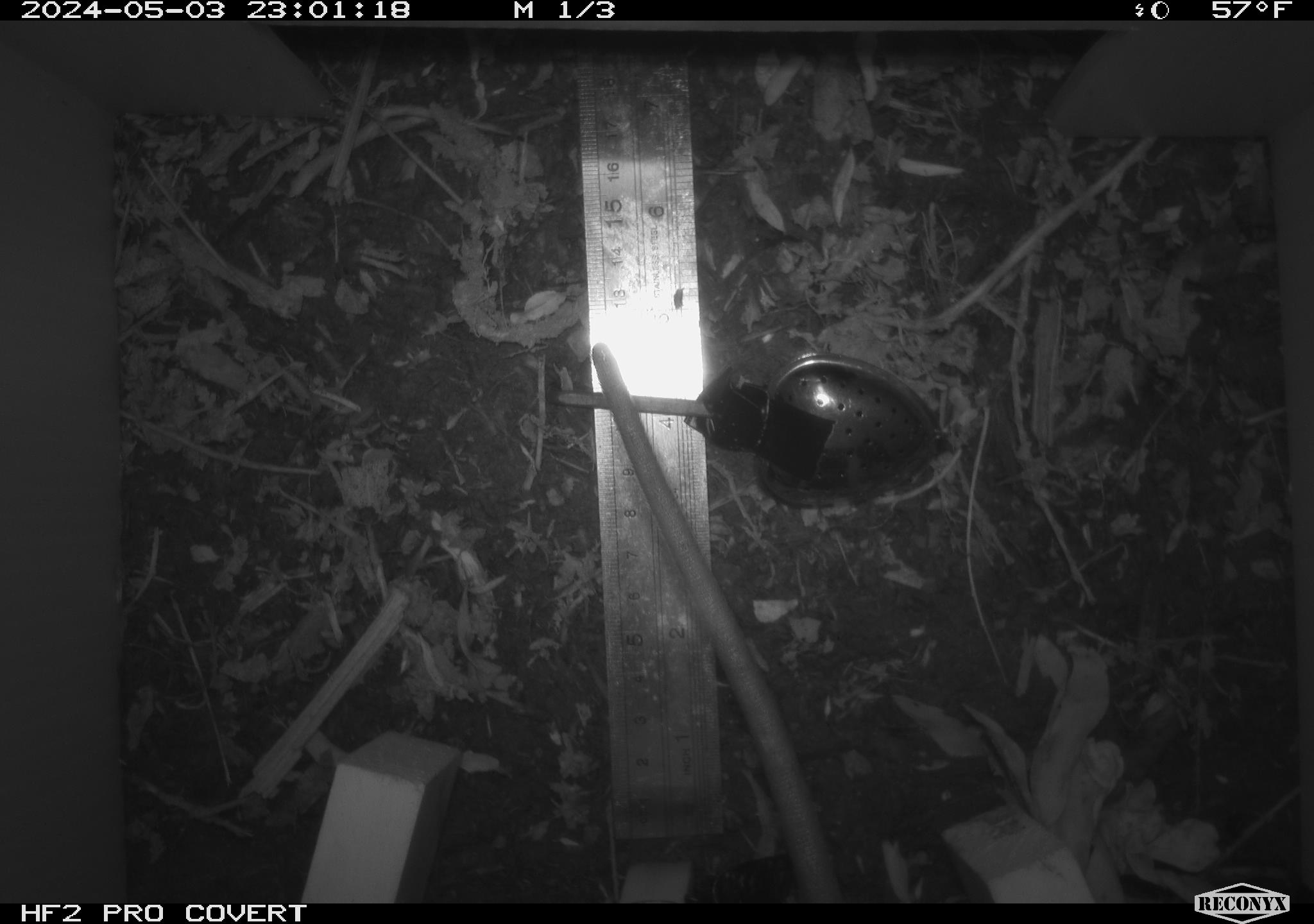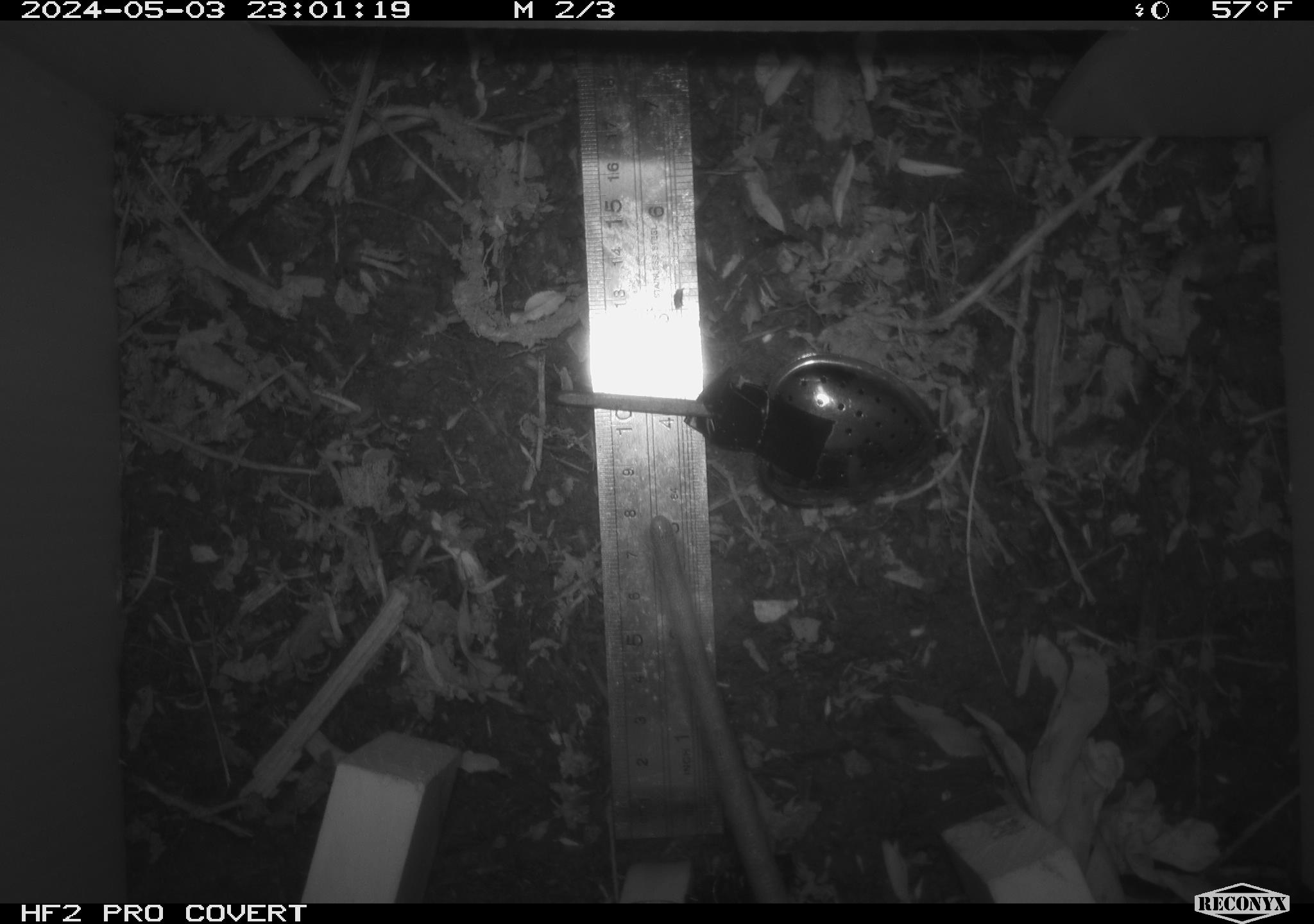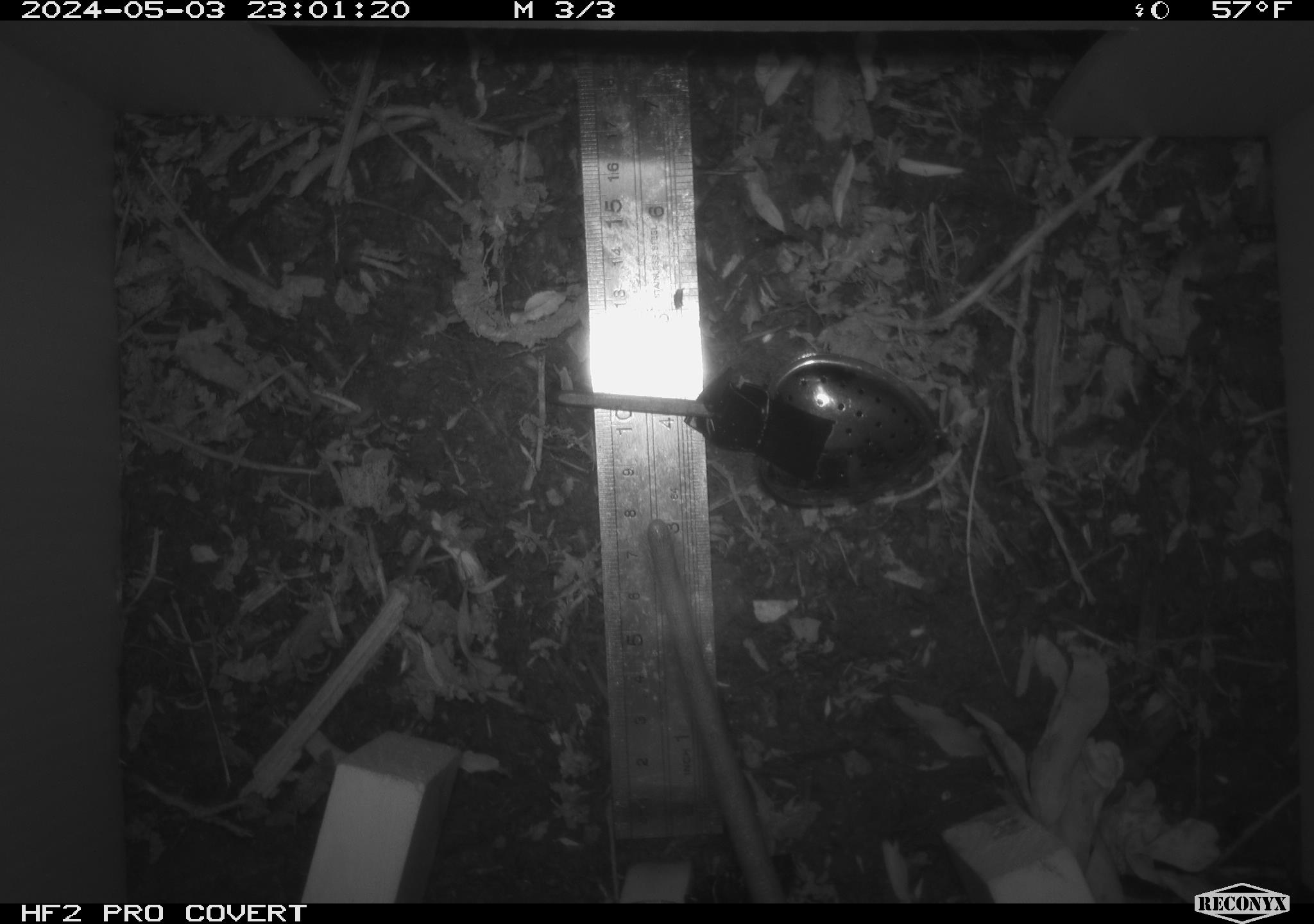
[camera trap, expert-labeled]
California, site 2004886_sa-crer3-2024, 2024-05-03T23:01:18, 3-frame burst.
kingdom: Animalia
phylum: Chordata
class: Mammalia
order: Rodentia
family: Muridae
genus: Rattus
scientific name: Rattus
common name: rat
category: rattus species